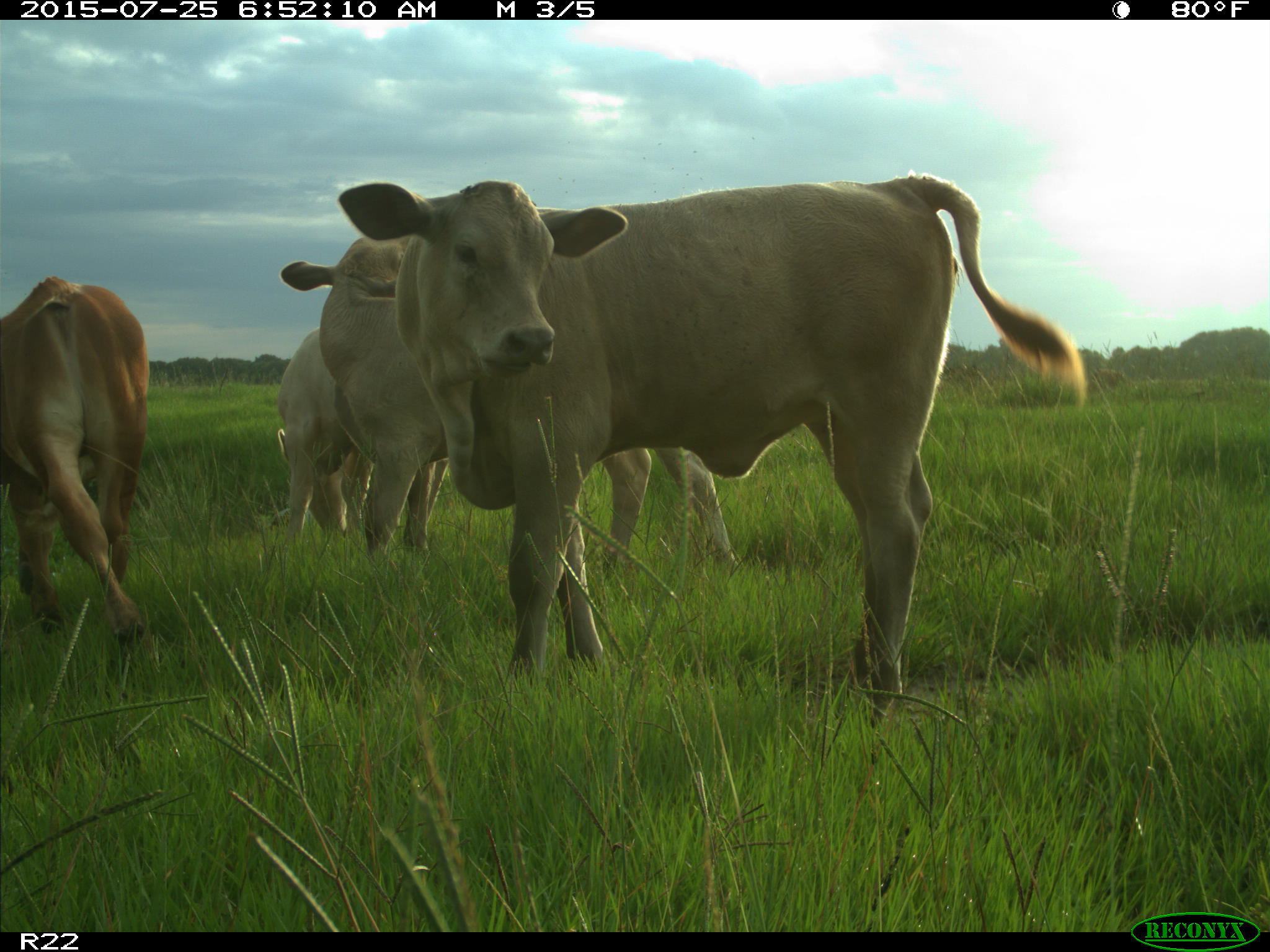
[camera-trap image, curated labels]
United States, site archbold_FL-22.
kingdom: Animalia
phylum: Chordata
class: Mammalia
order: Artiodactyla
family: Bovidae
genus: Bos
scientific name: Bos taurus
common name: domestic cow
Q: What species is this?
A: Bos taurus (domestic cow).